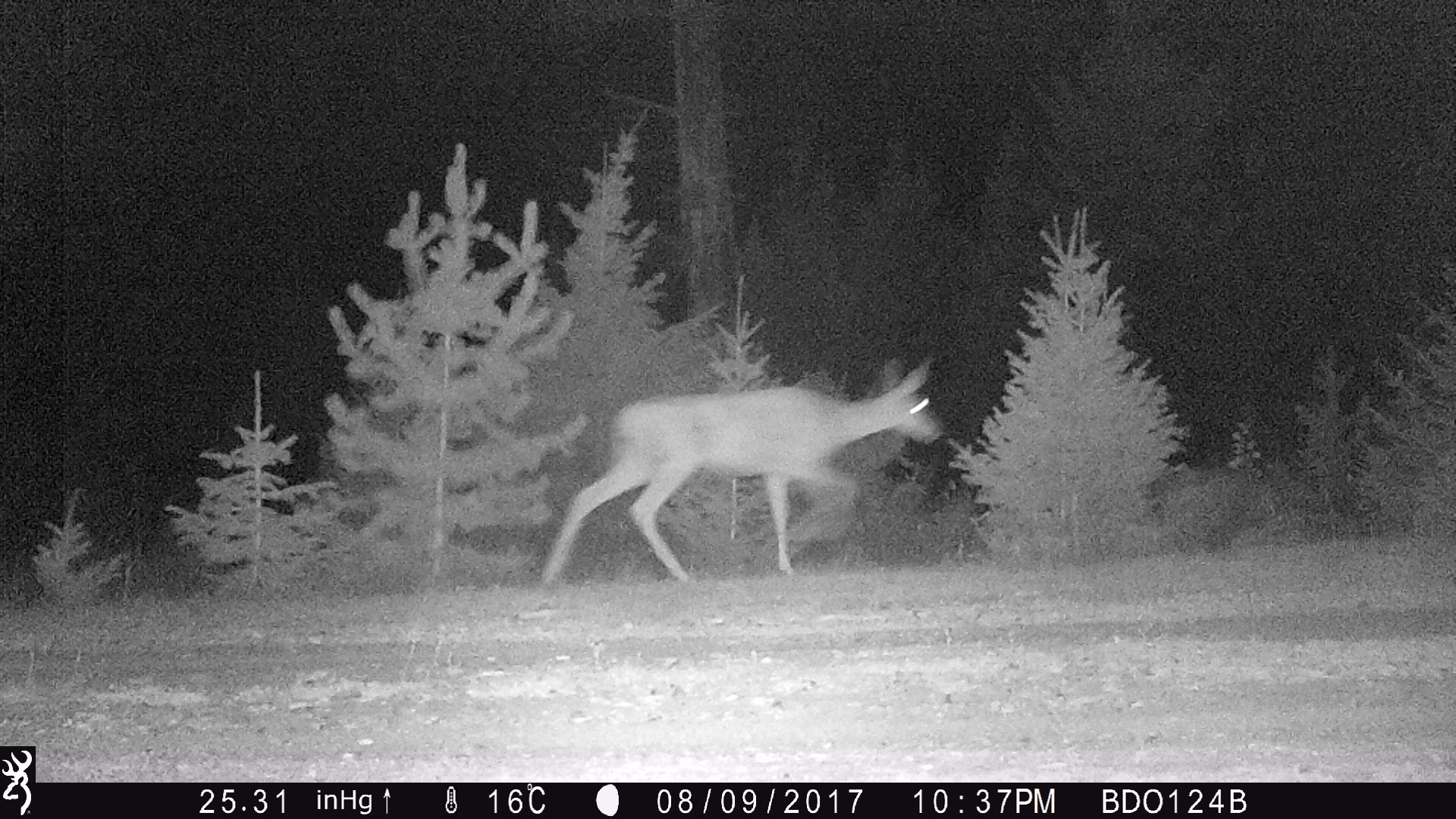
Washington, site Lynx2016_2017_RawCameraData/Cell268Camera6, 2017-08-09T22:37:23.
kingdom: Animalia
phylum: Chordata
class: Mammalia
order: Artiodactyla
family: Cervidae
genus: Odocoileus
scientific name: Odocoileus hemionus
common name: mule deer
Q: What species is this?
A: Odocoileus hemionus (mule deer).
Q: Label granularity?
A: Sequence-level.